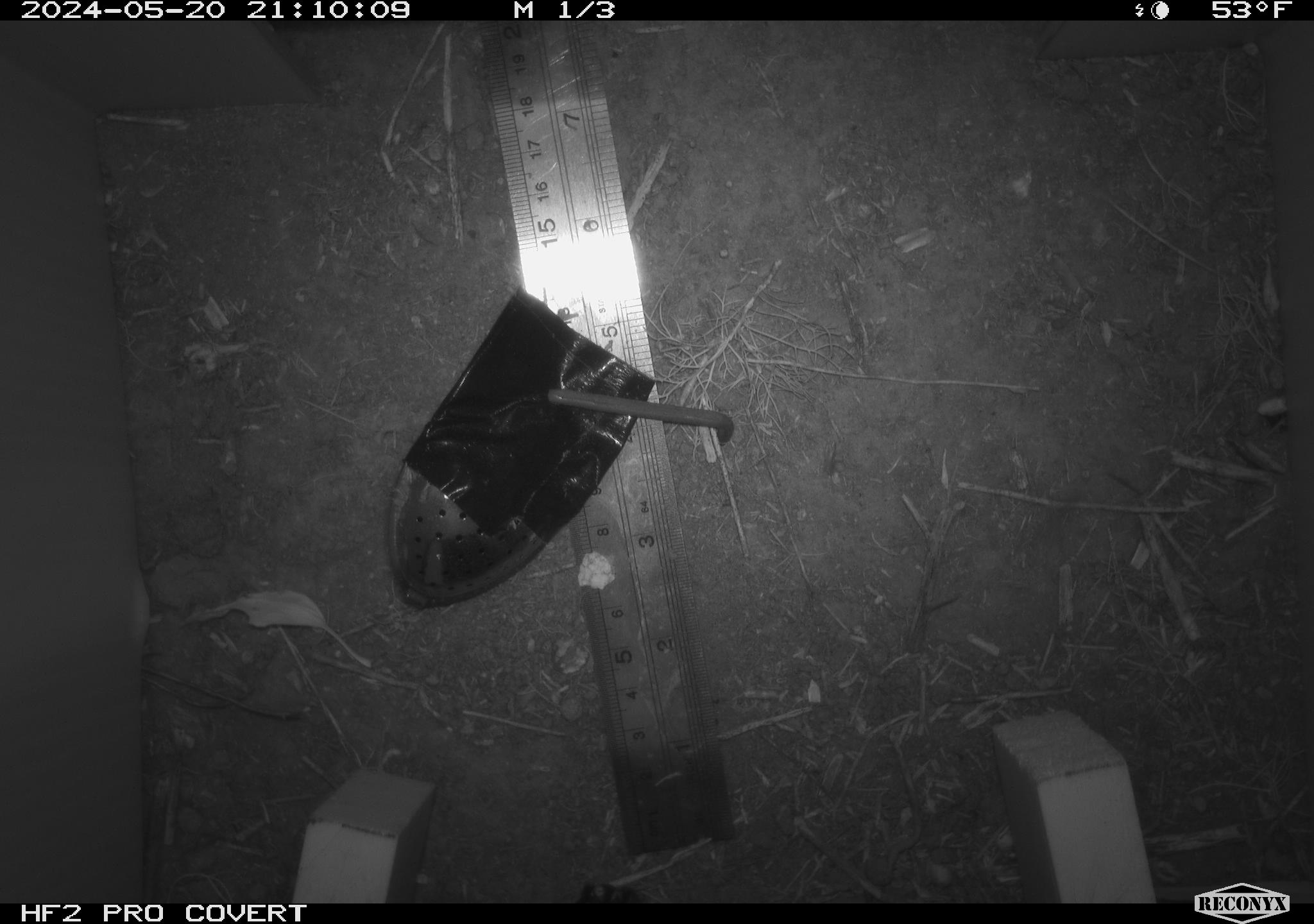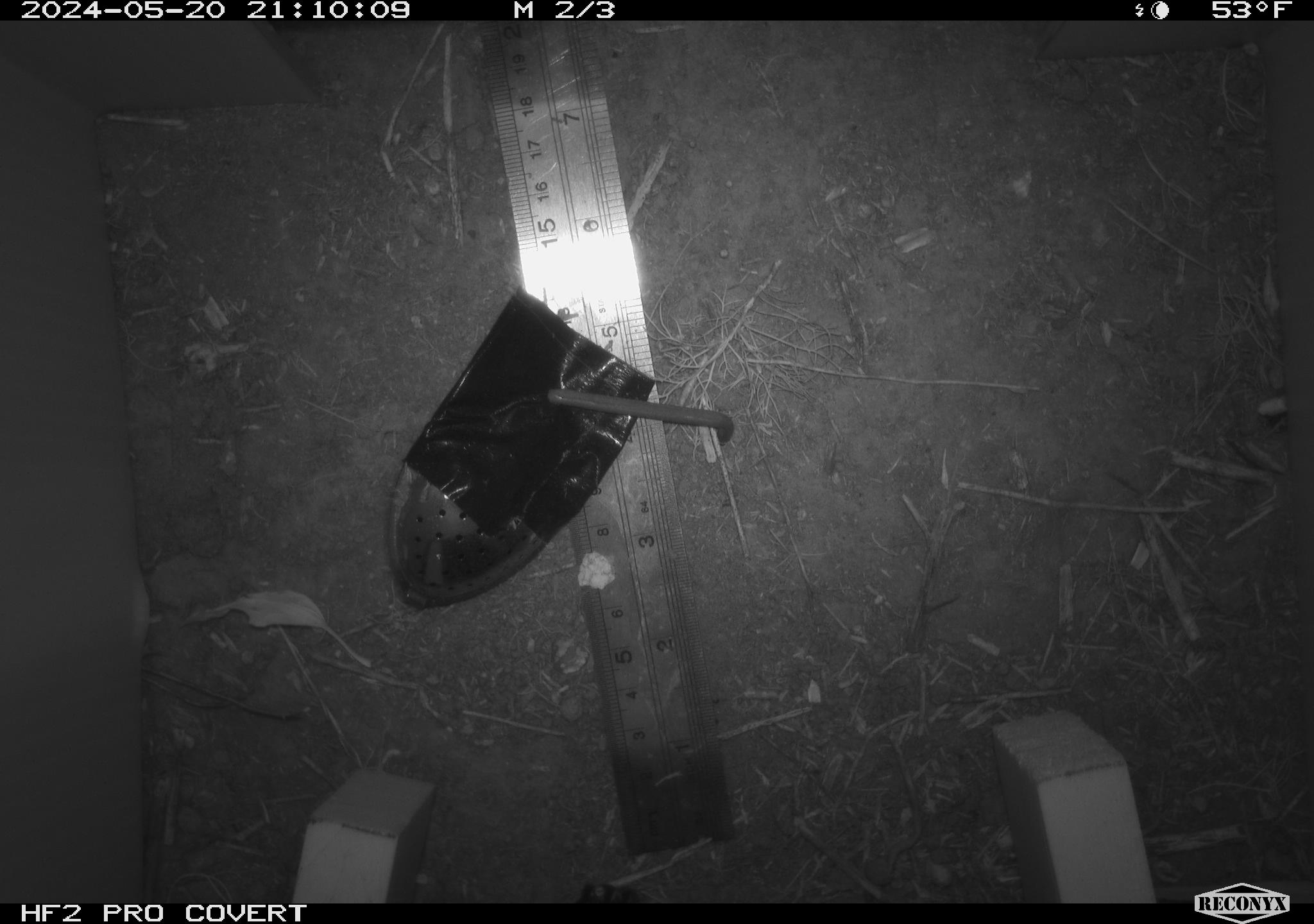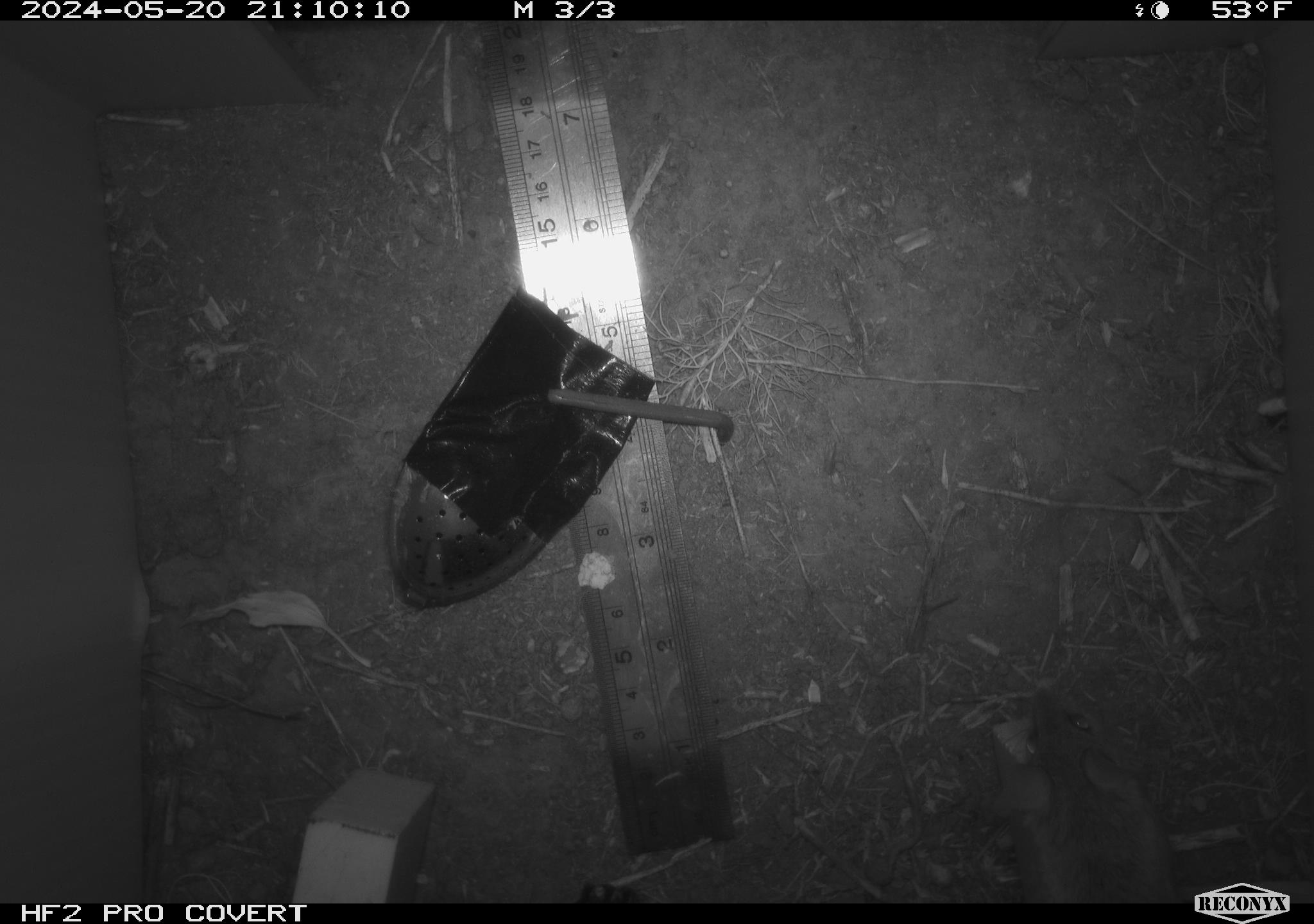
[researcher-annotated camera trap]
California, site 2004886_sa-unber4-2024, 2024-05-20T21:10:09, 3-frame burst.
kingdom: Animalia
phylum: Chordata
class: Mammalia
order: Rodentia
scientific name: Rodentia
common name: mouse species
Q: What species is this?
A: Mouse species (Rodentia).